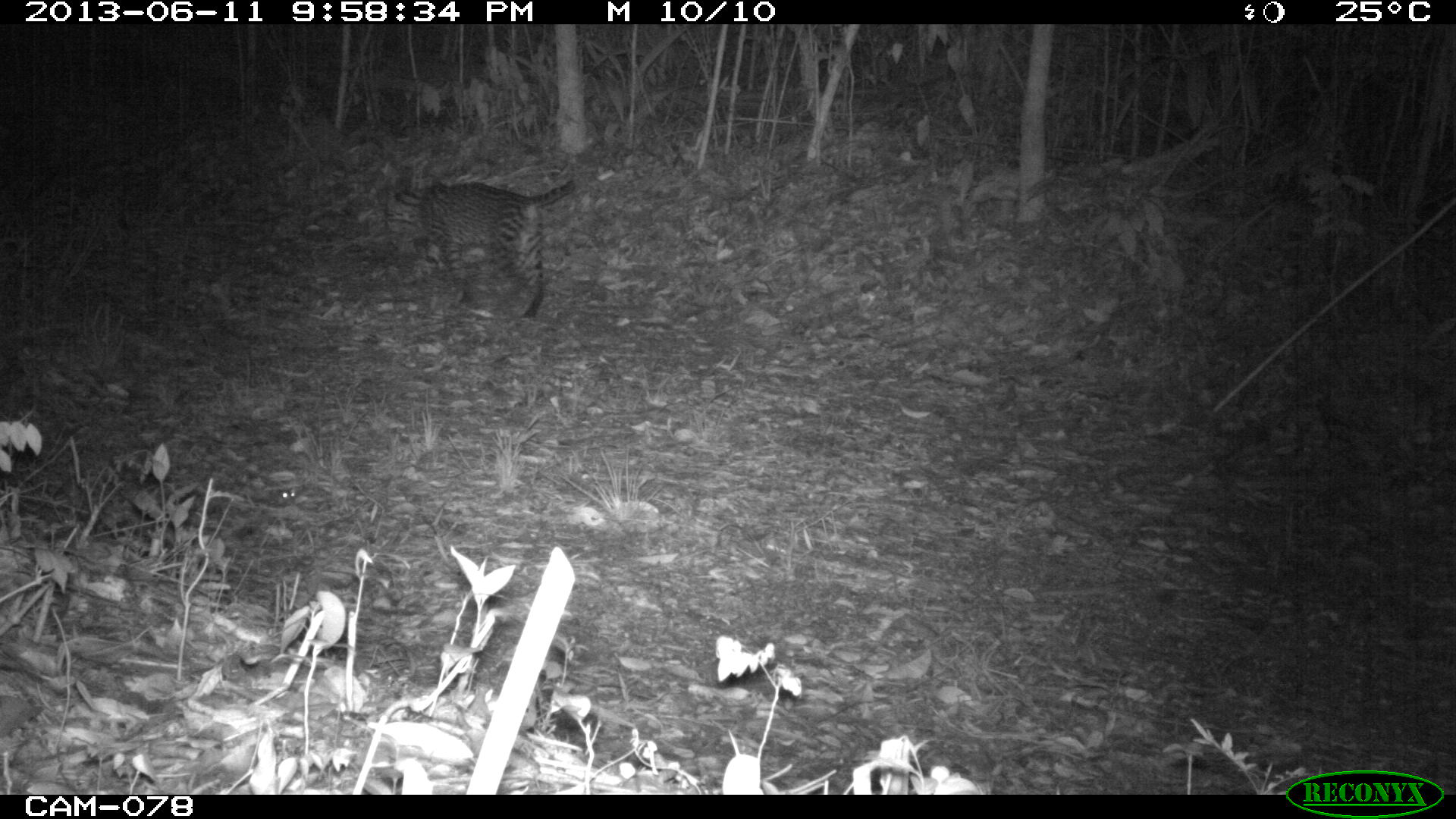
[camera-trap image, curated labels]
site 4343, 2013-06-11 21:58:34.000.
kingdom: Animalia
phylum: Chordata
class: Mammalia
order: Carnivora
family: Felidae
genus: Leopardus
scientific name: Leopardus pardalis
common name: ocelot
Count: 1.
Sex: male.